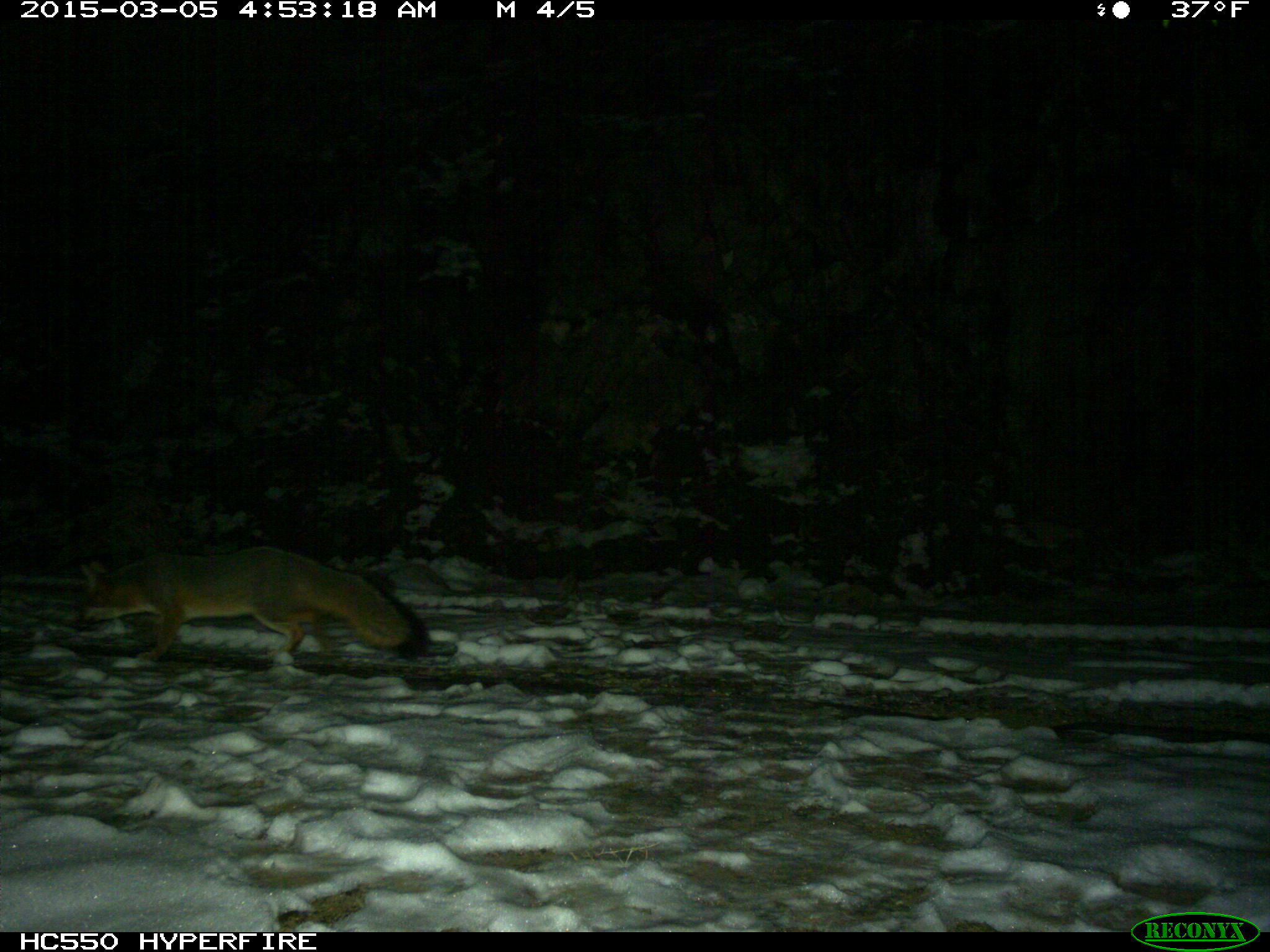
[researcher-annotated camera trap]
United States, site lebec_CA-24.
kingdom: Animalia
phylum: Chordata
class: Mammalia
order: Carnivora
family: Canidae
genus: Urocyon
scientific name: Urocyon cinereoargenteus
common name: gray fox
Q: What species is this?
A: Urocyon cinereoargenteus (gray fox).